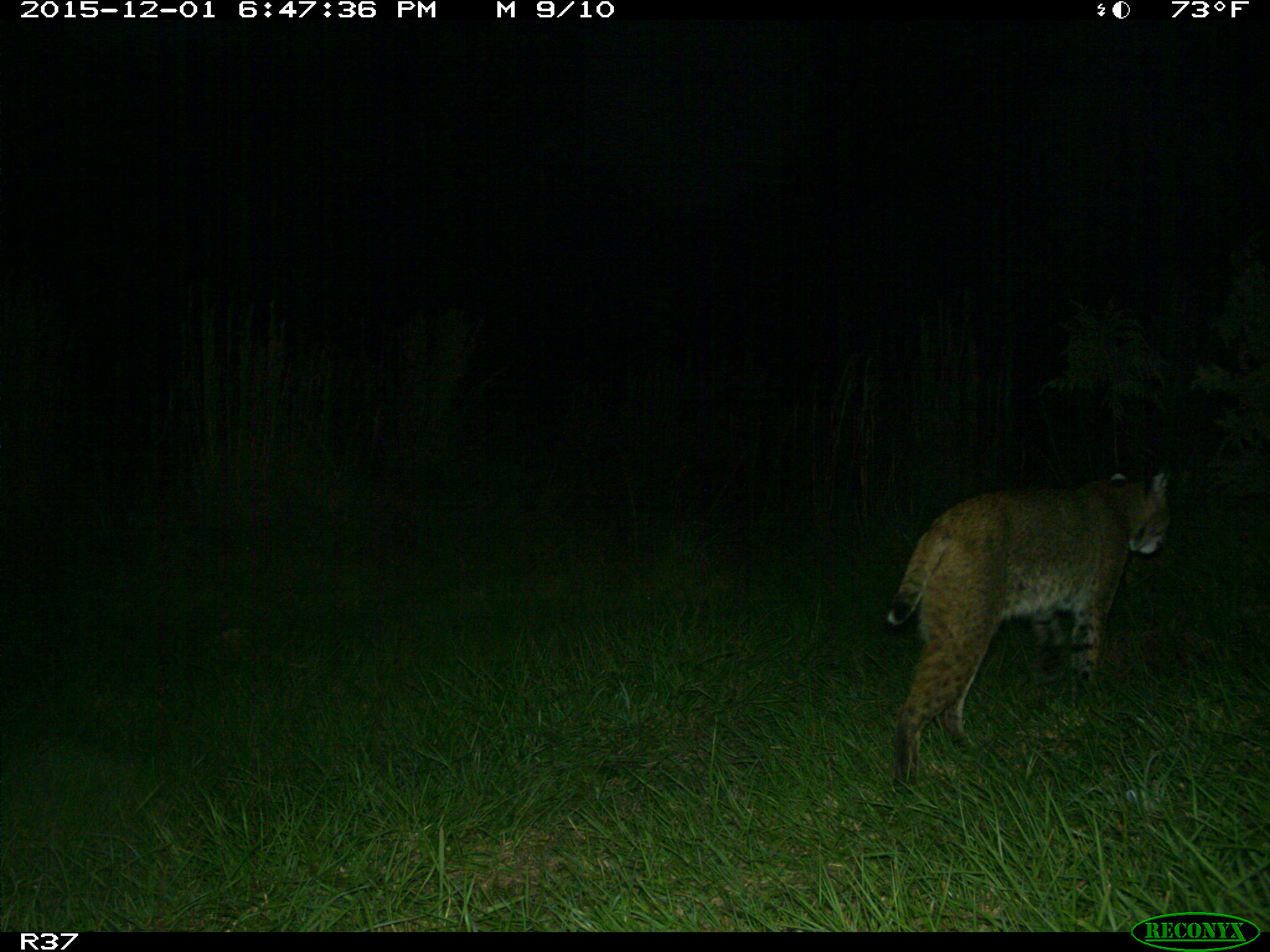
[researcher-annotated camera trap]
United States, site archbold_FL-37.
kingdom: Animalia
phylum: Chordata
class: Mammalia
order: Carnivora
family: Felidae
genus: Lynx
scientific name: Lynx rufus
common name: bobcat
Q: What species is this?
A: Lynx rufus (bobcat).